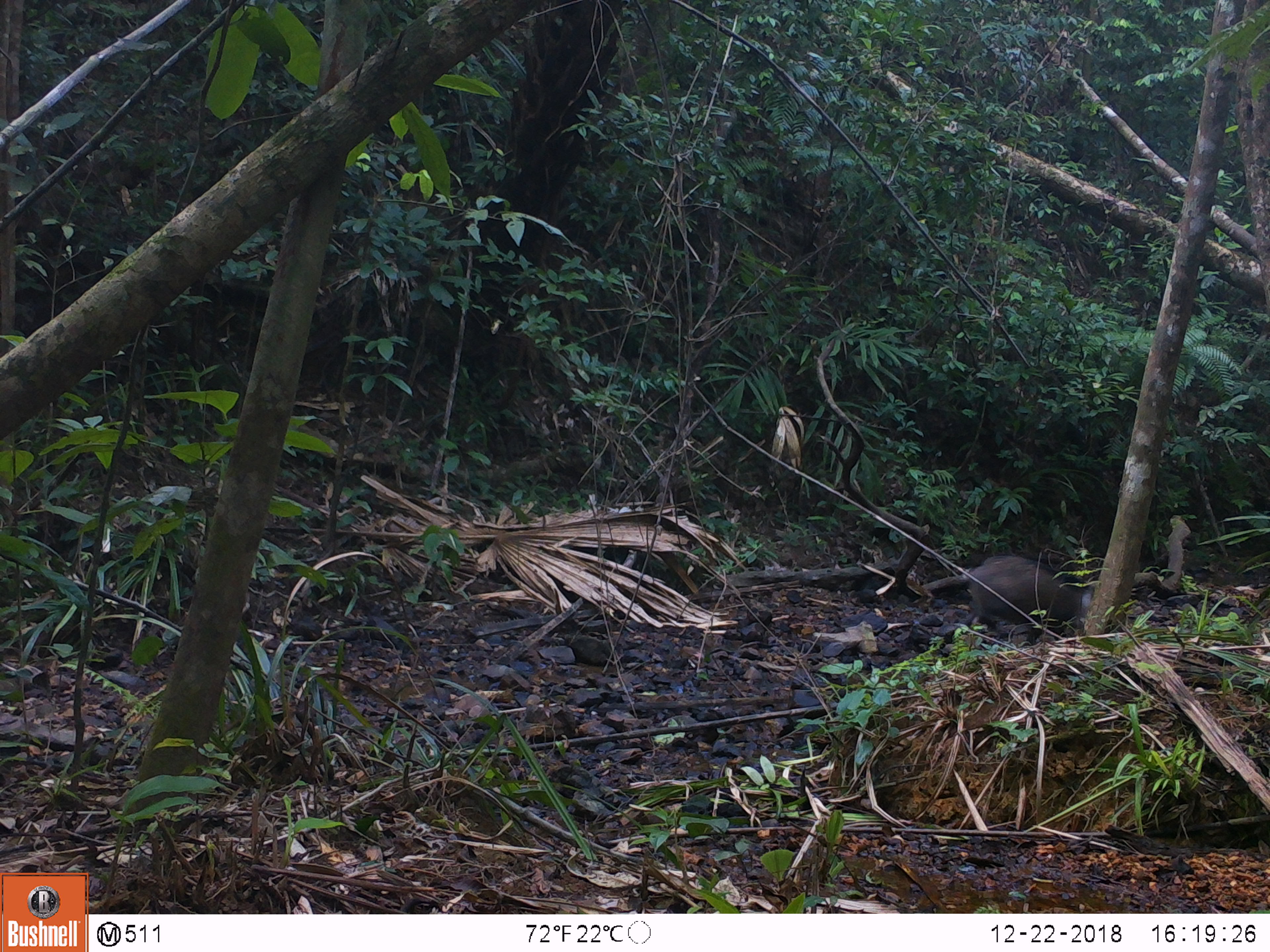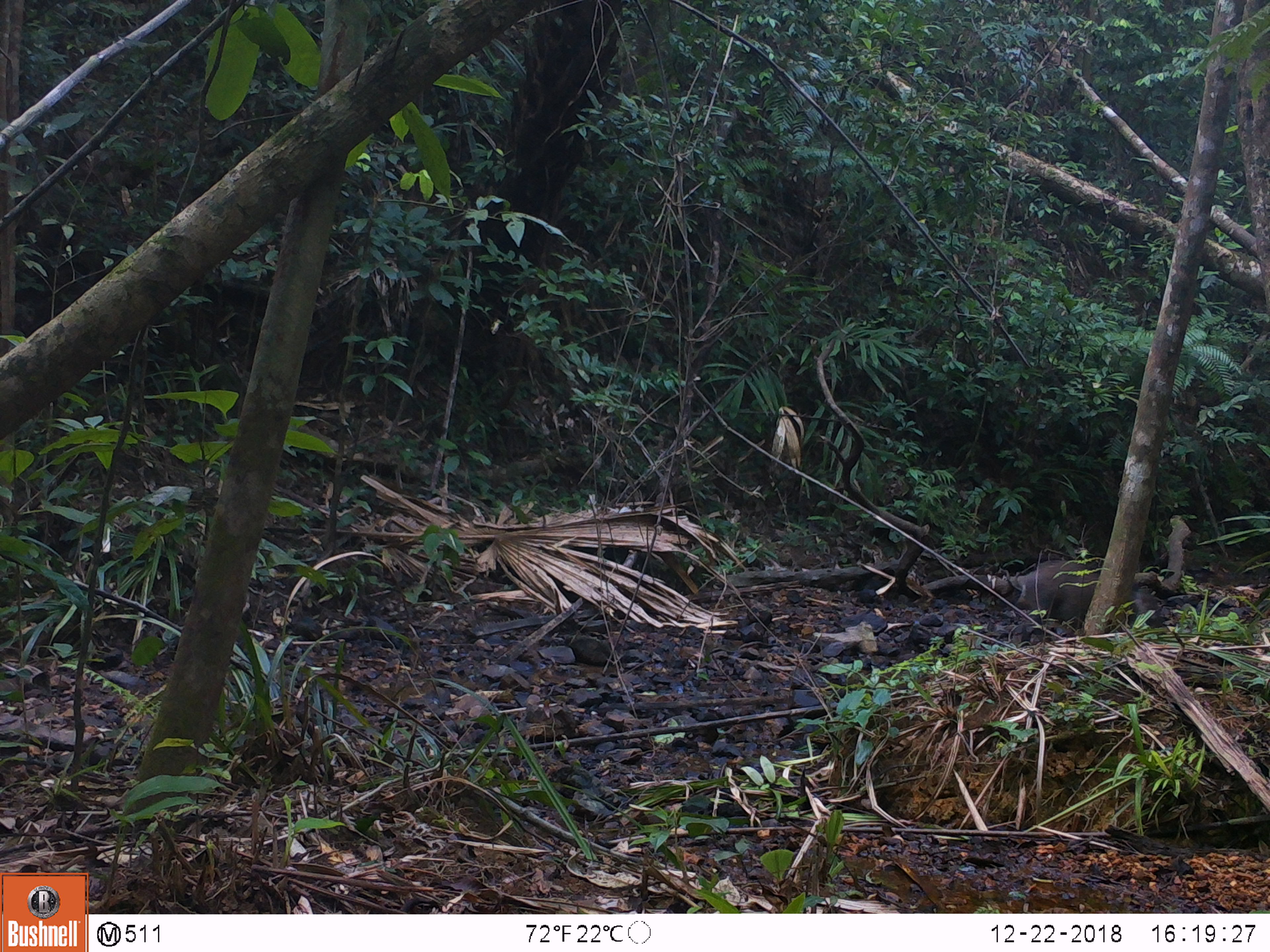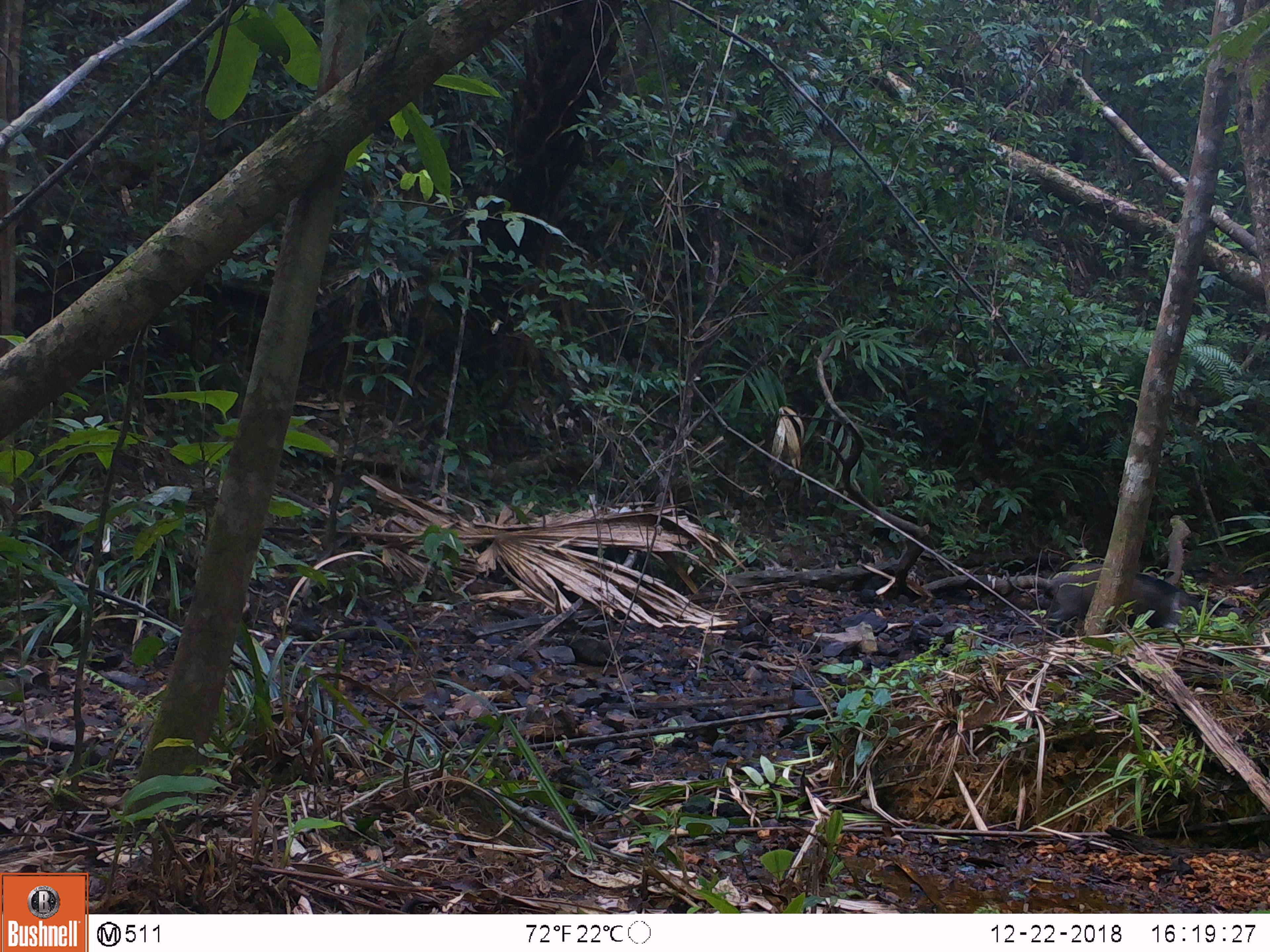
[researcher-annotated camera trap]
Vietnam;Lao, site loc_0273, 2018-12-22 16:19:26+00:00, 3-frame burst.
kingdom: Animalia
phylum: Chordata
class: Mammalia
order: Artiodactyla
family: Suidae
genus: Sus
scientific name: Sus scrofa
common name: eurasian wild pig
Eurasian wild pig (Sus scrofa). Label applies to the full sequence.